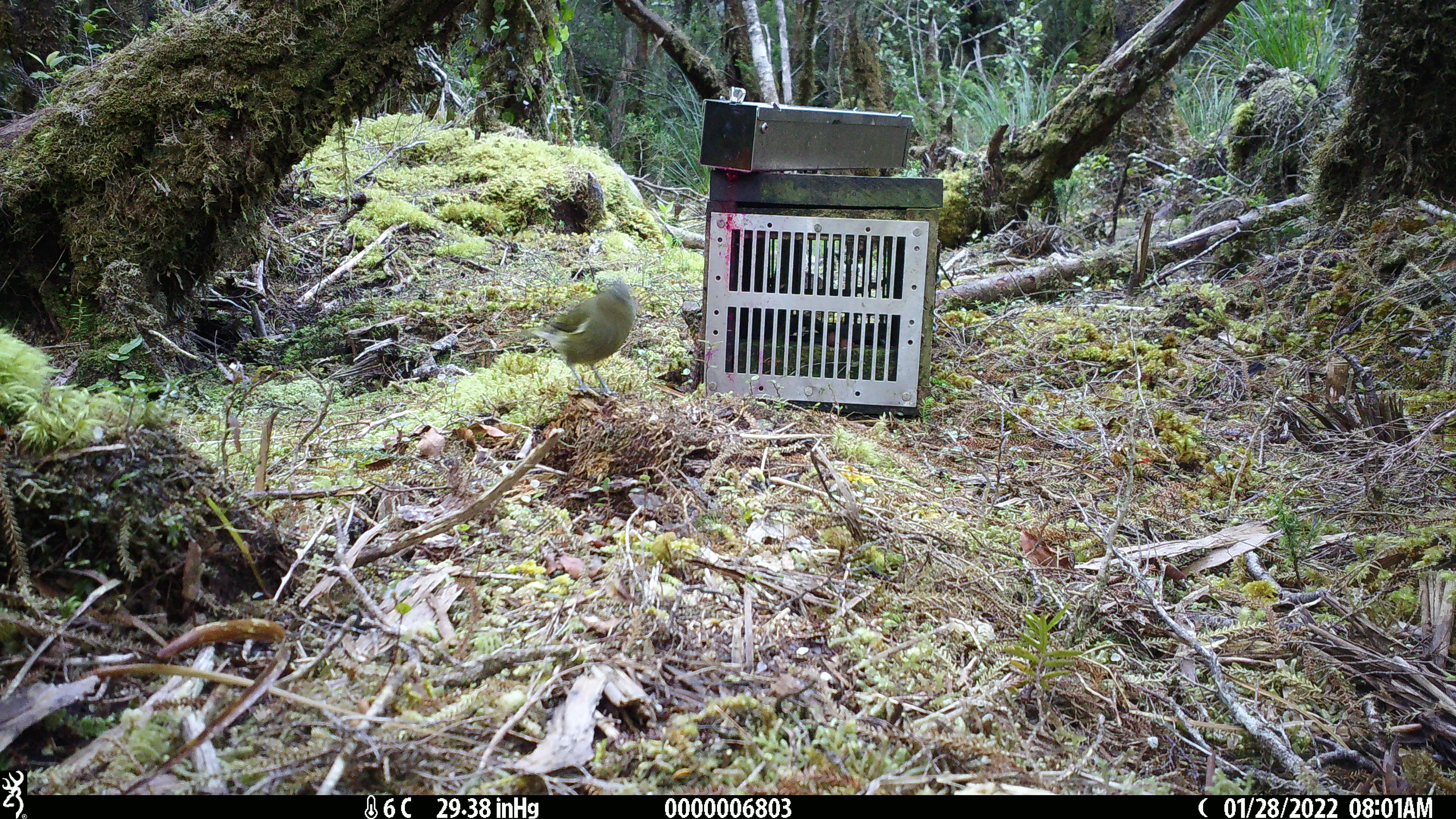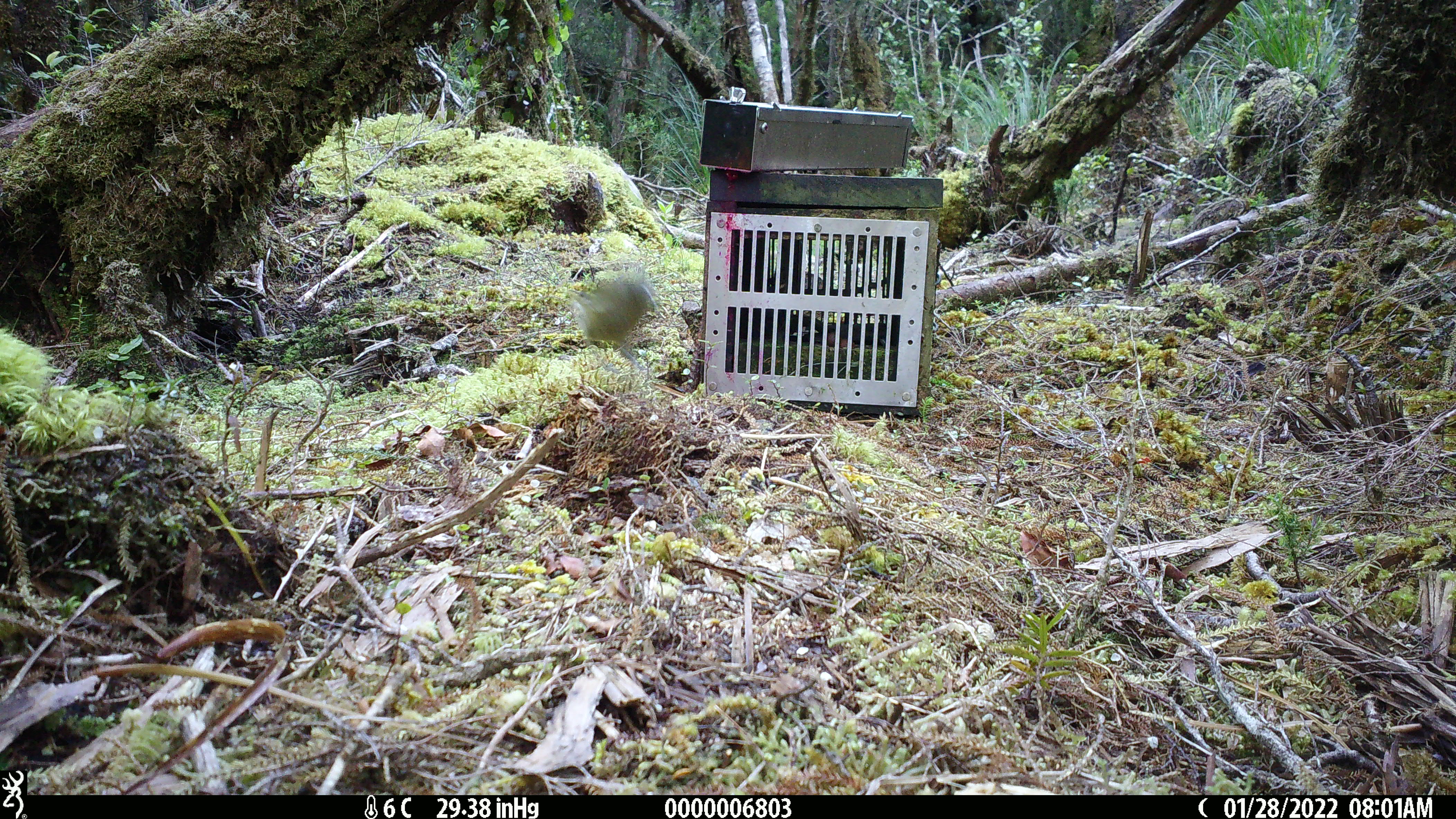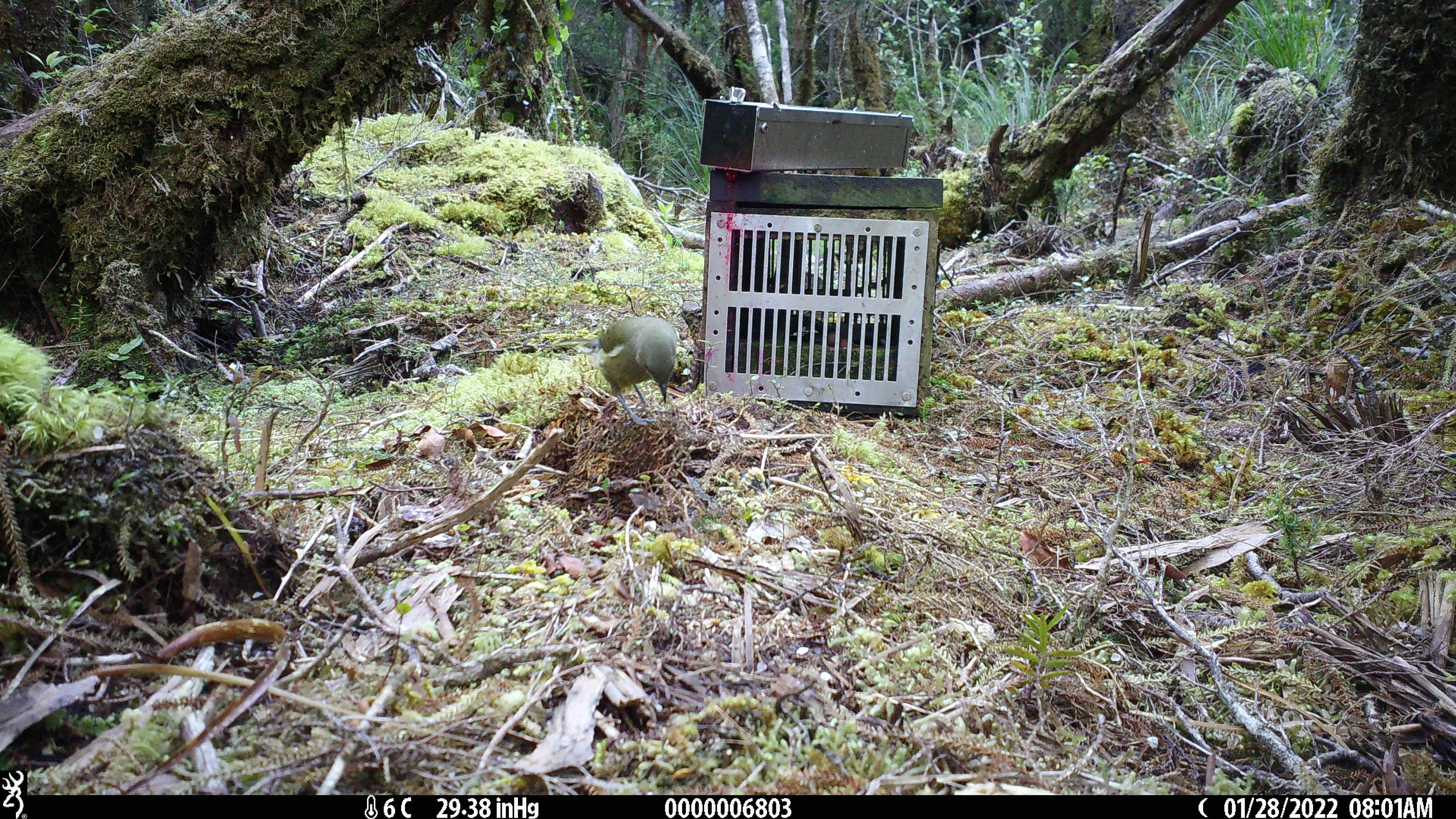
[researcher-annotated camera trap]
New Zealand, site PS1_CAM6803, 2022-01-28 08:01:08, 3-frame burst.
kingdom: Animalia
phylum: Chordata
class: Aves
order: Passeriformes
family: Meliphagidae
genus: Anthornis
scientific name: Anthornis melanura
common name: new zealand bellbird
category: bellbird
Bellbird (new zealand bellbird) (Anthornis melanura).